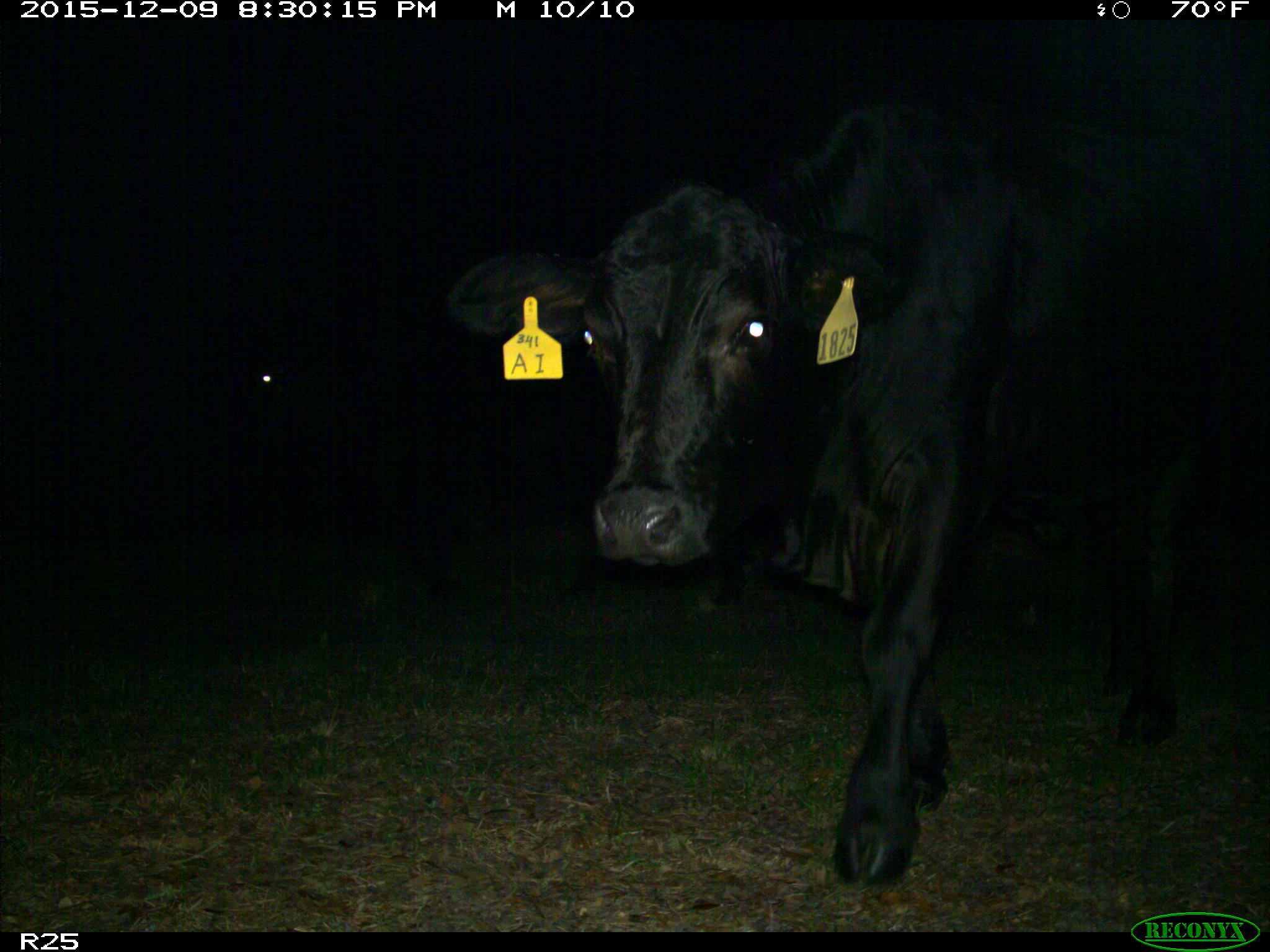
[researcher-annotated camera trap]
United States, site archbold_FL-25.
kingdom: Animalia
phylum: Chordata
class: Mammalia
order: Artiodactyla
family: Bovidae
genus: Bos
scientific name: Bos taurus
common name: domestic cow